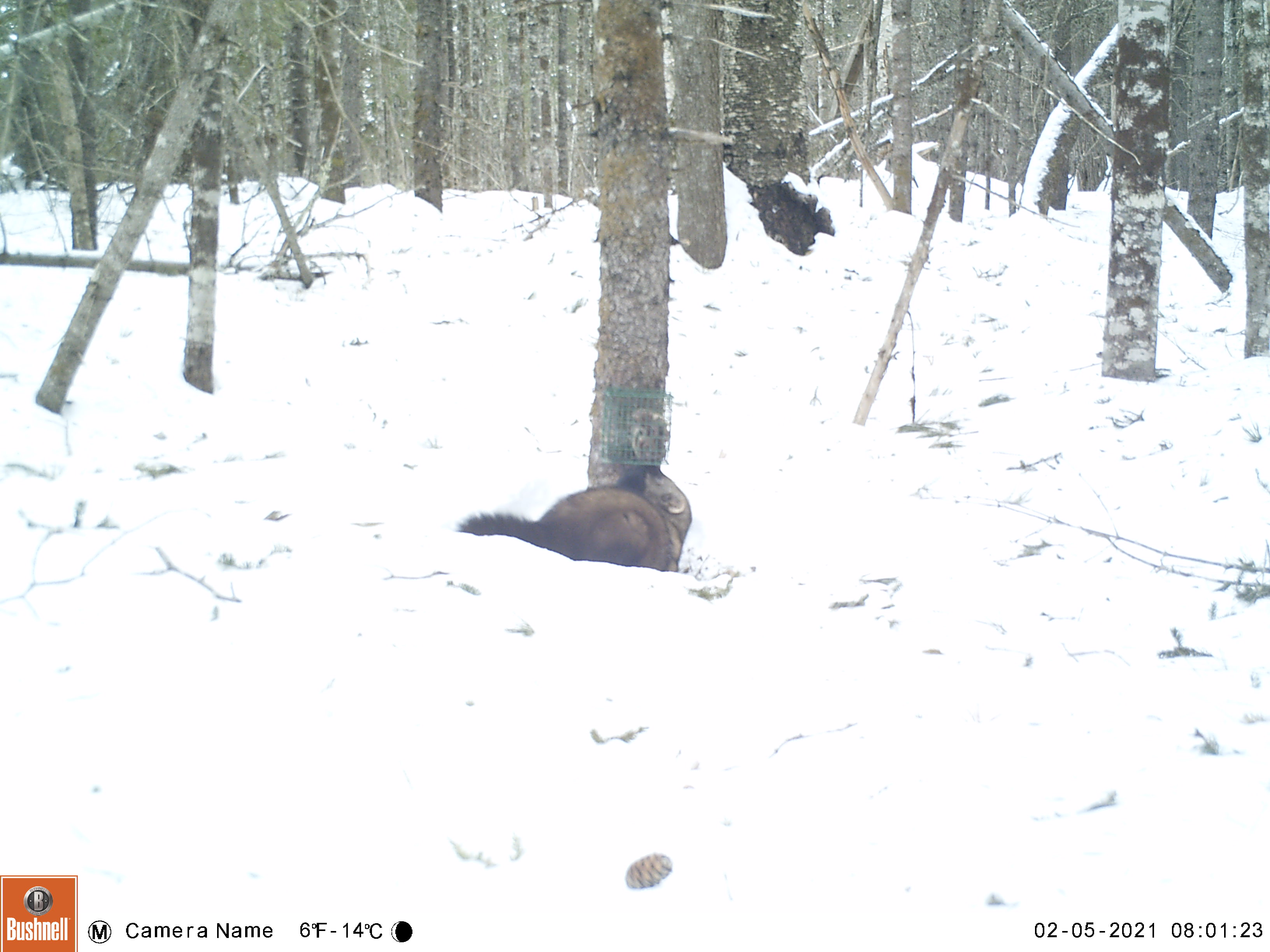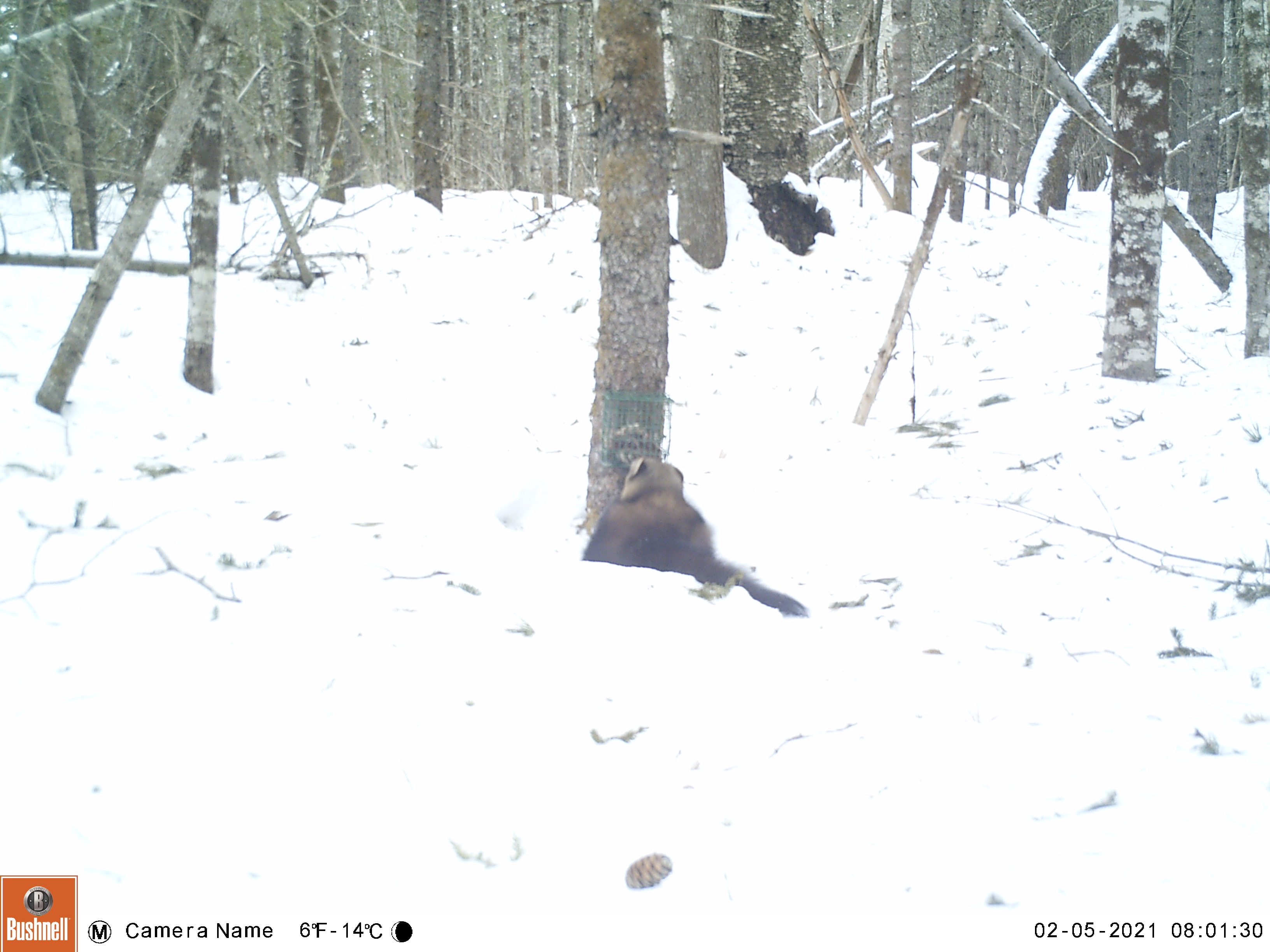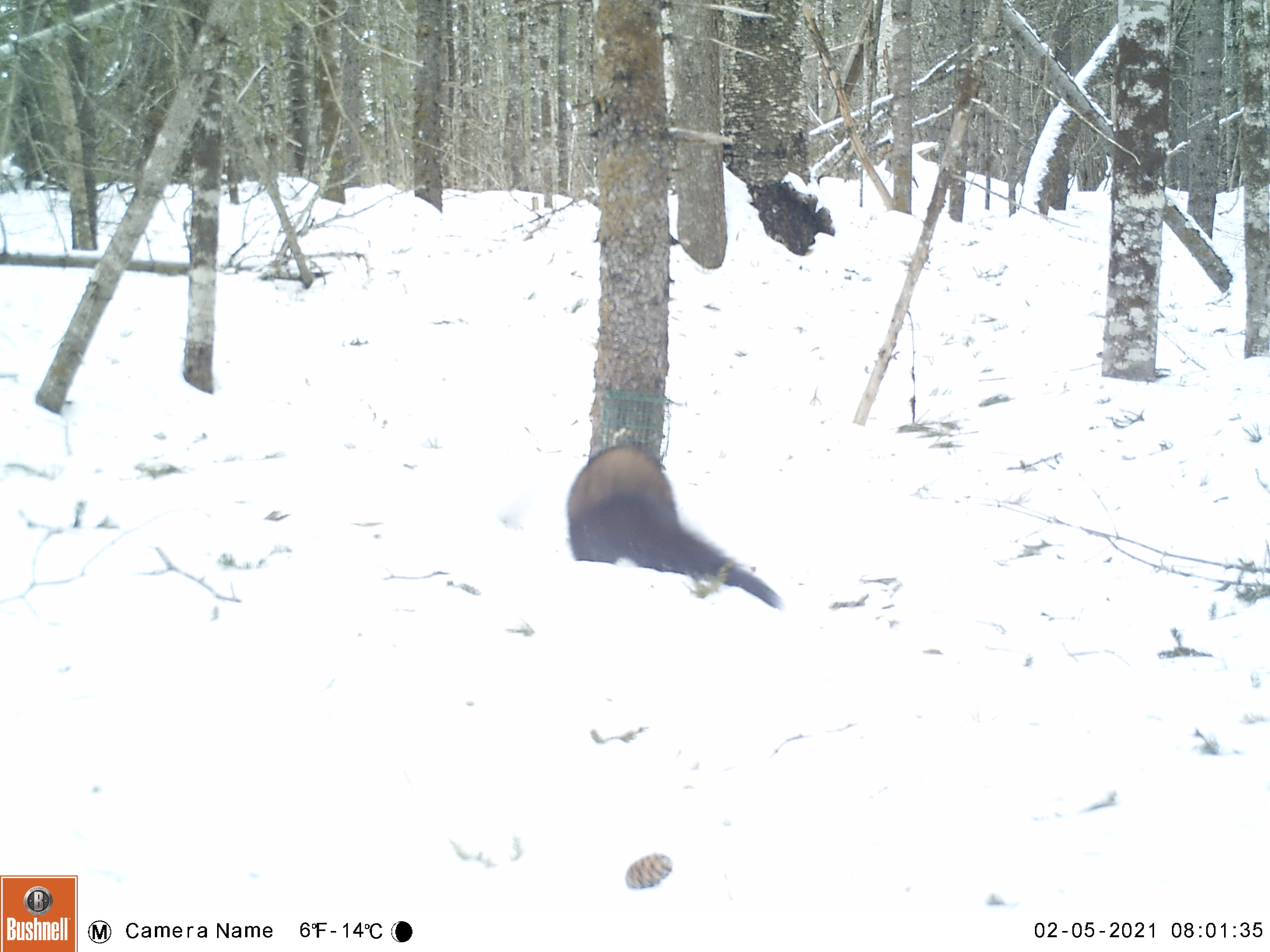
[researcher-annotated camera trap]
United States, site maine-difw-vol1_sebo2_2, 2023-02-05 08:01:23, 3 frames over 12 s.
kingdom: Animalia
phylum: Chordata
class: Mammalia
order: Carnivora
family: Mustelidae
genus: Pekania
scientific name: Pekania pennanti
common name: fisher